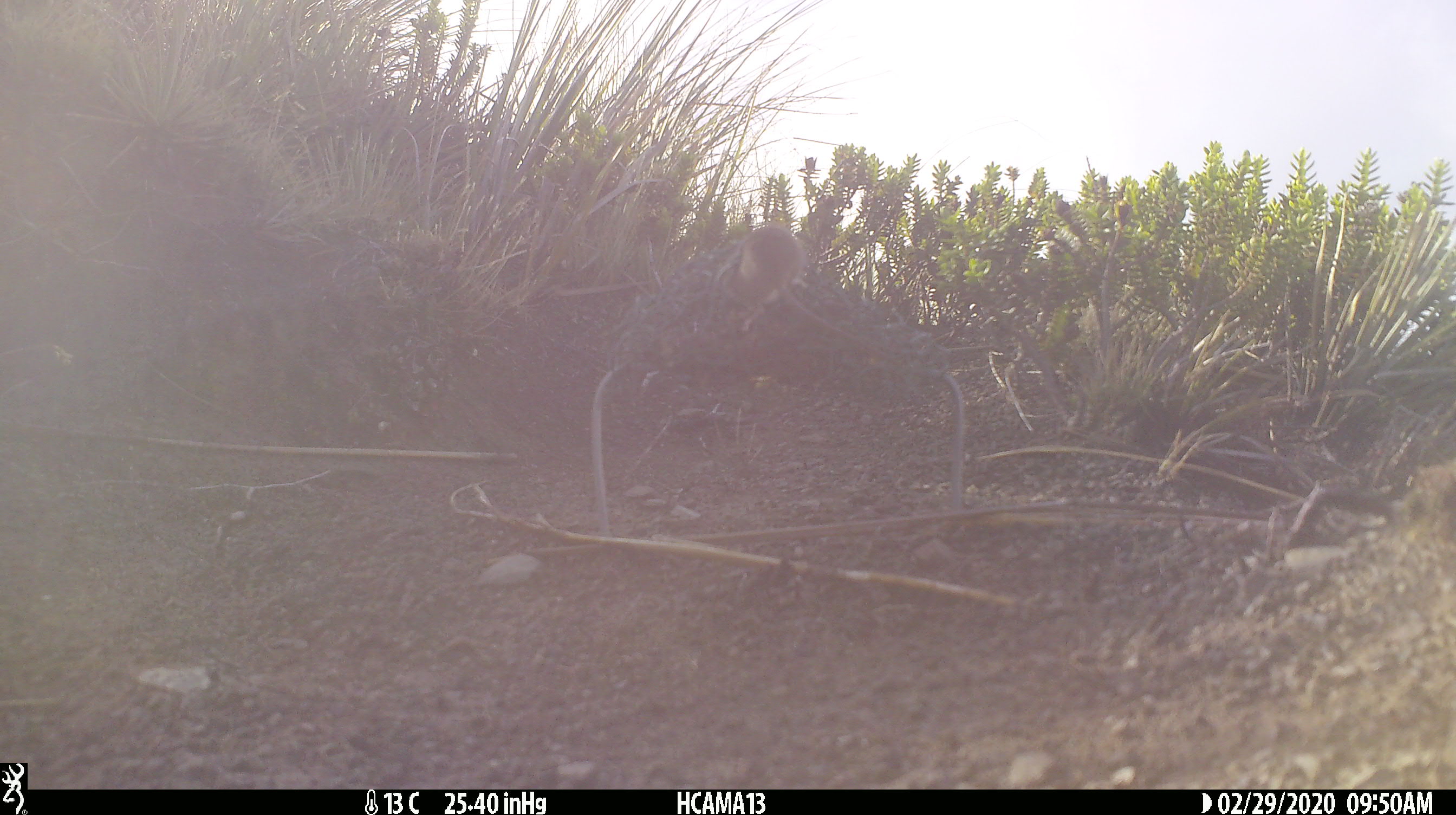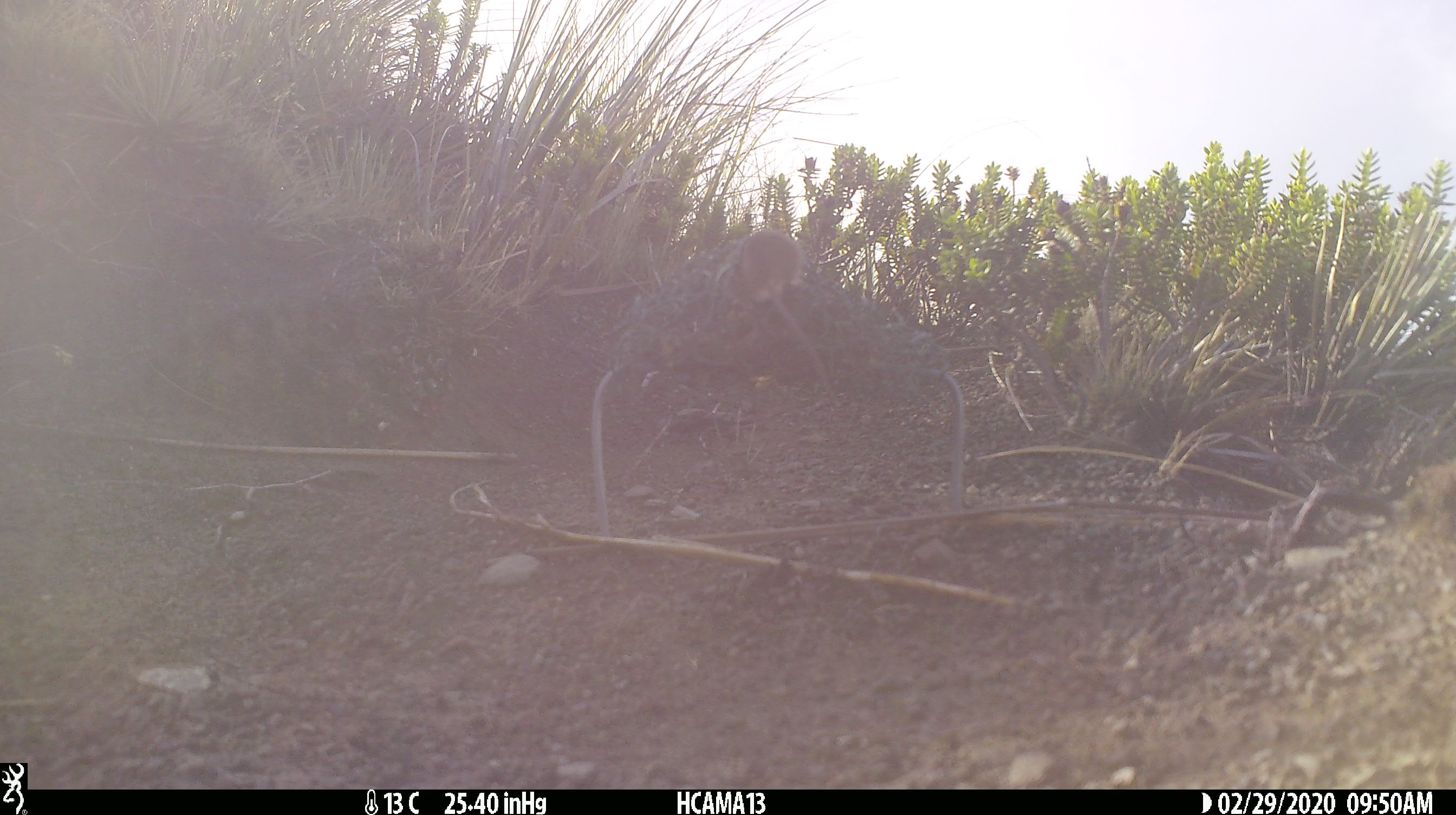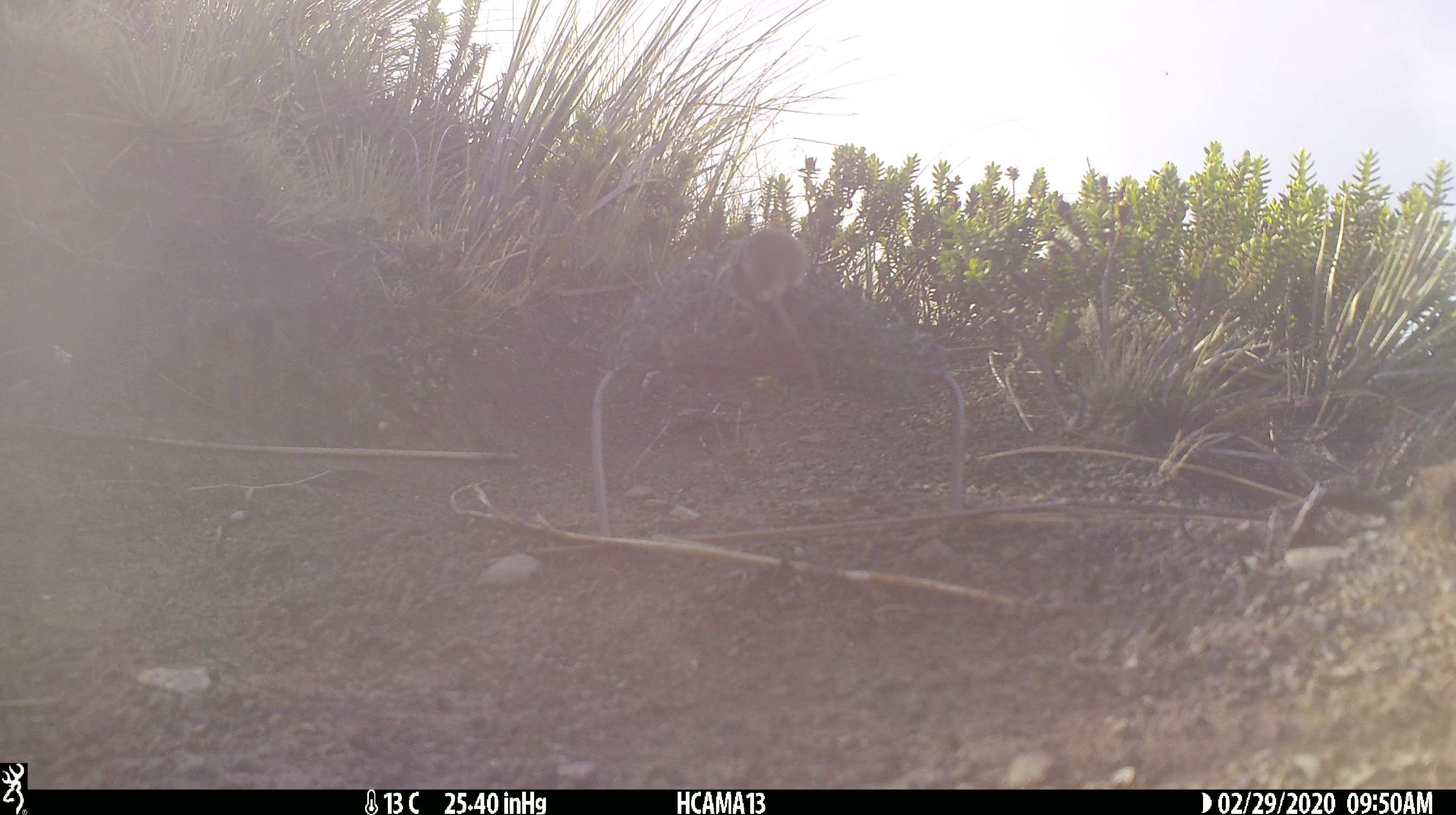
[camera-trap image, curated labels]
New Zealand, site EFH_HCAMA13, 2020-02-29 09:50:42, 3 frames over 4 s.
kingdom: Animalia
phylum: Chordata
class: Mammalia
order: Rodentia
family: Muridae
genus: Mus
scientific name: Mus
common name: mouse